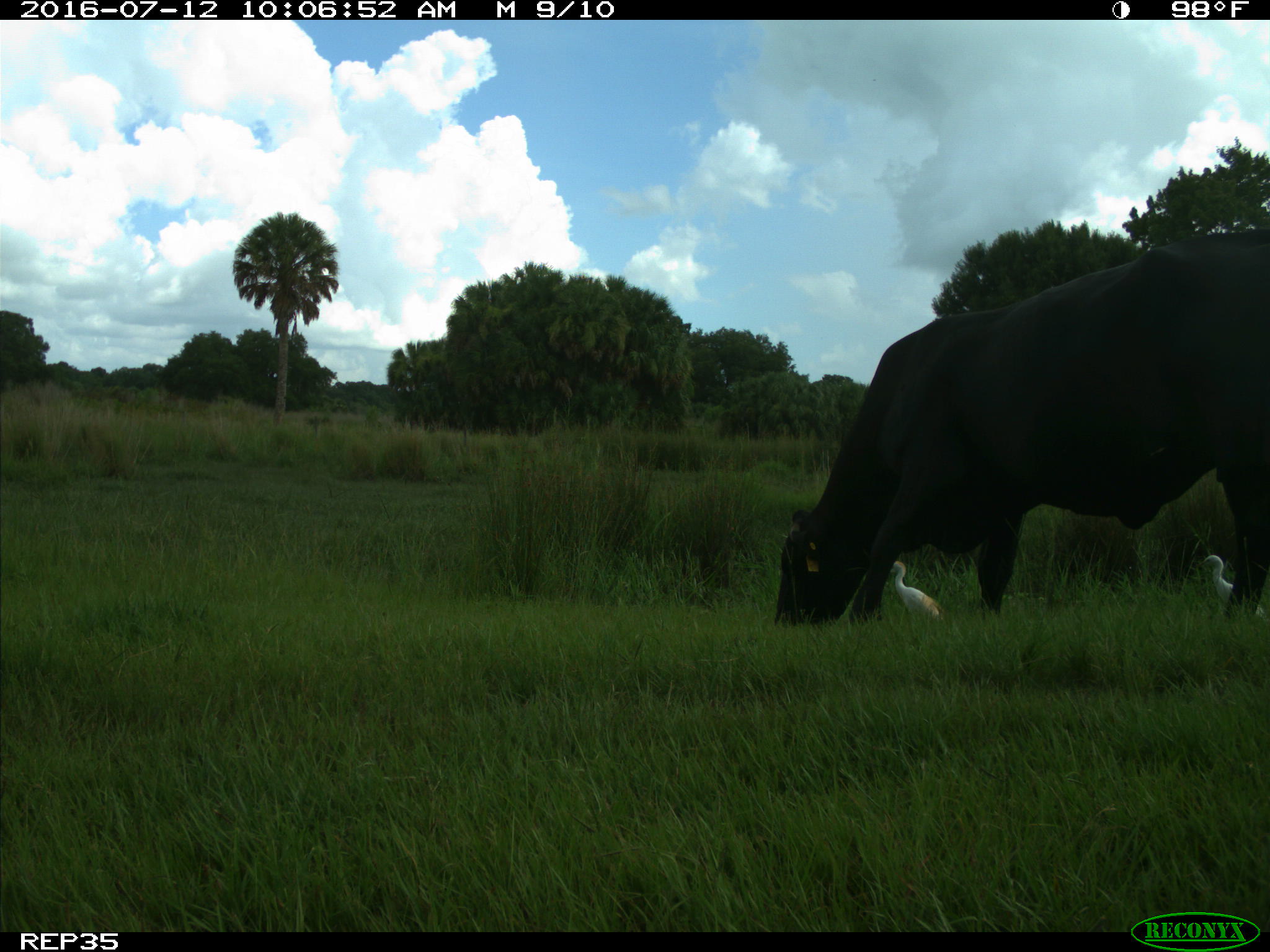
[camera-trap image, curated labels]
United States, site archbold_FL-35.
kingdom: Animalia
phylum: Chordata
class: Mammalia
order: Artiodactyla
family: Bovidae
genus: Bos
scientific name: Bos taurus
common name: domestic cow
Bos taurus (domestic cow).